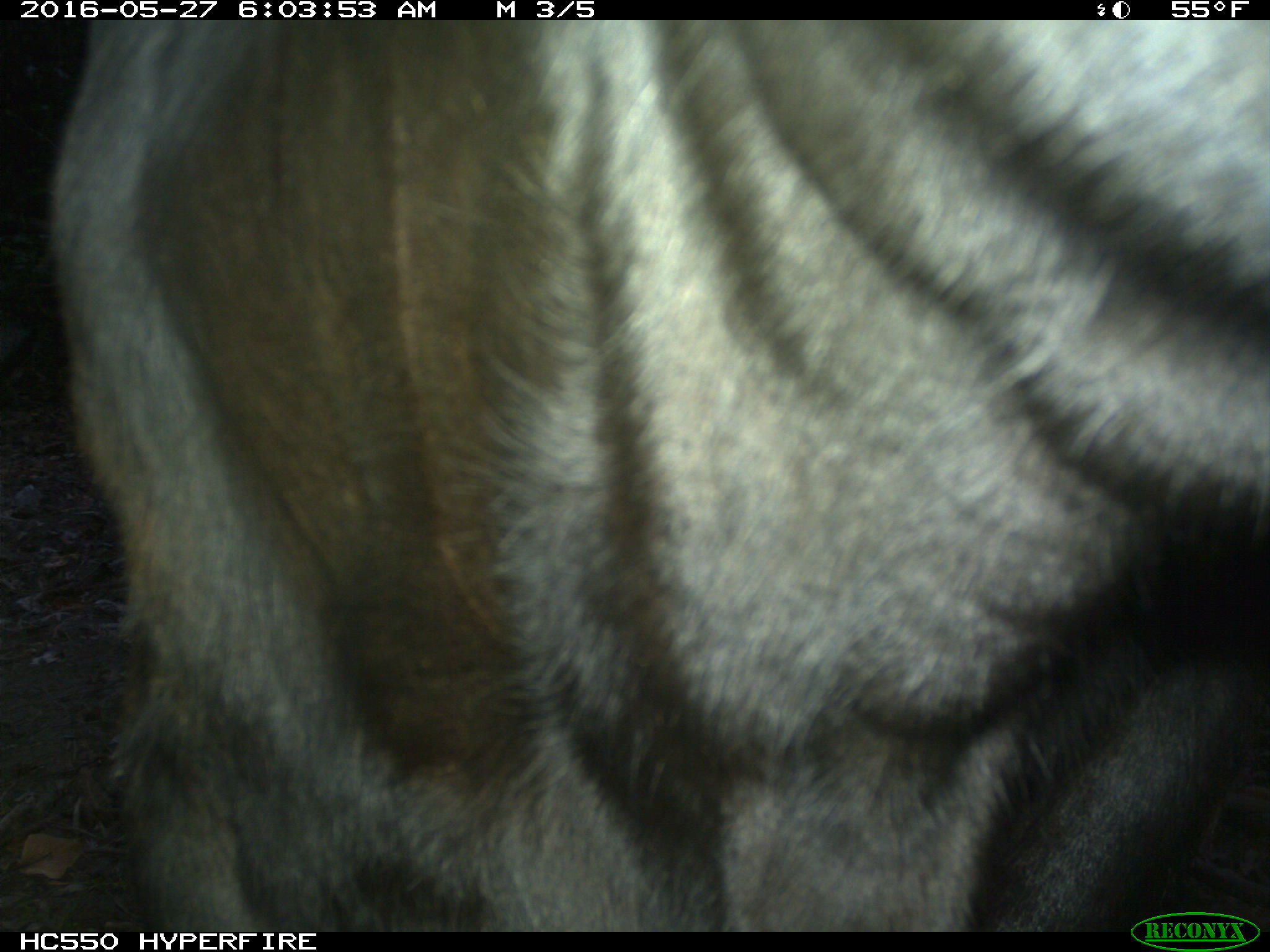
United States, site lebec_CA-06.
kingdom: Animalia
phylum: Chordata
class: Mammalia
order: Artiodactyla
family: Bovidae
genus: Bos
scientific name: Bos taurus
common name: domestic cow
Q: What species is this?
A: Bos taurus (domestic cow).